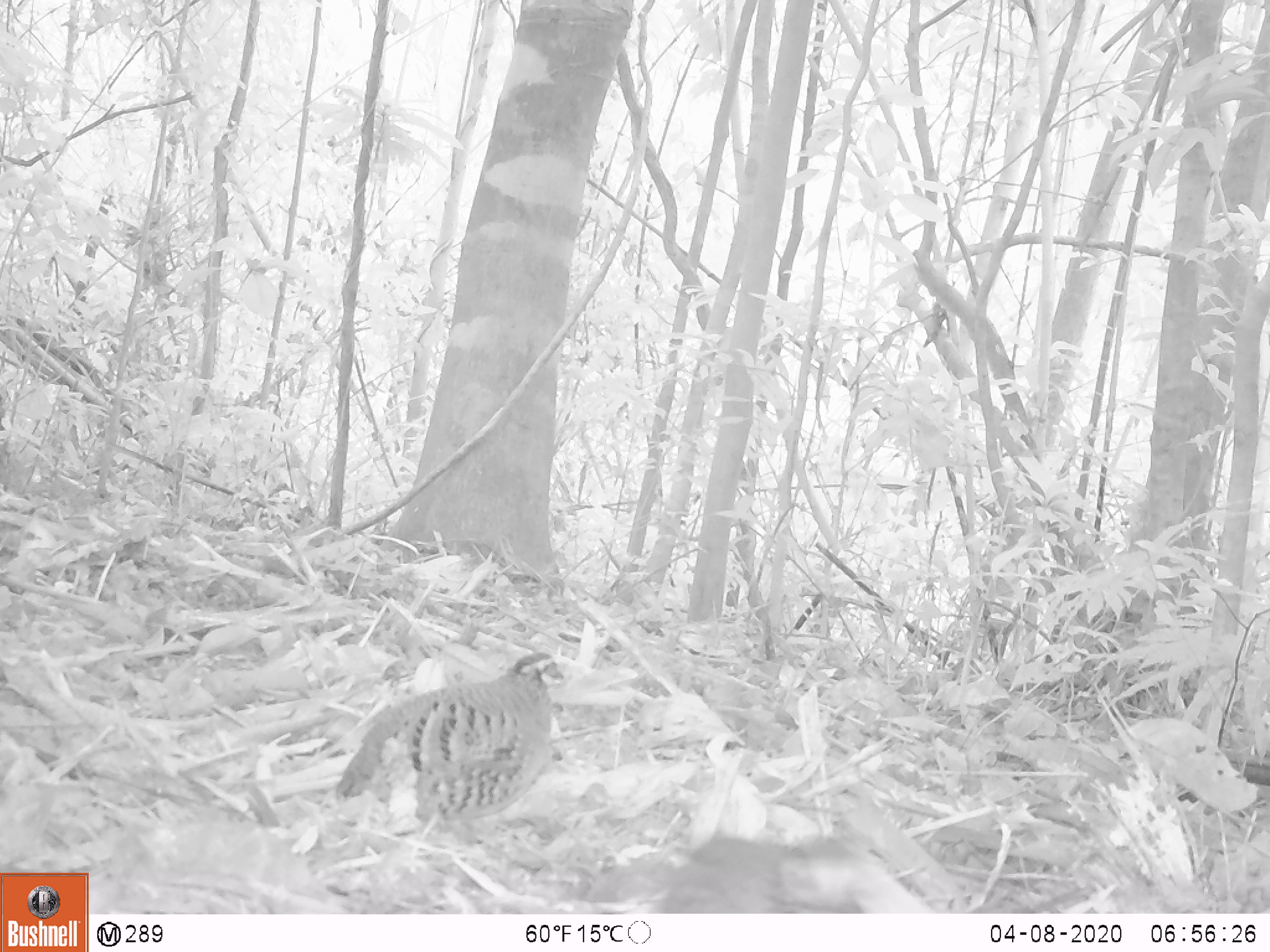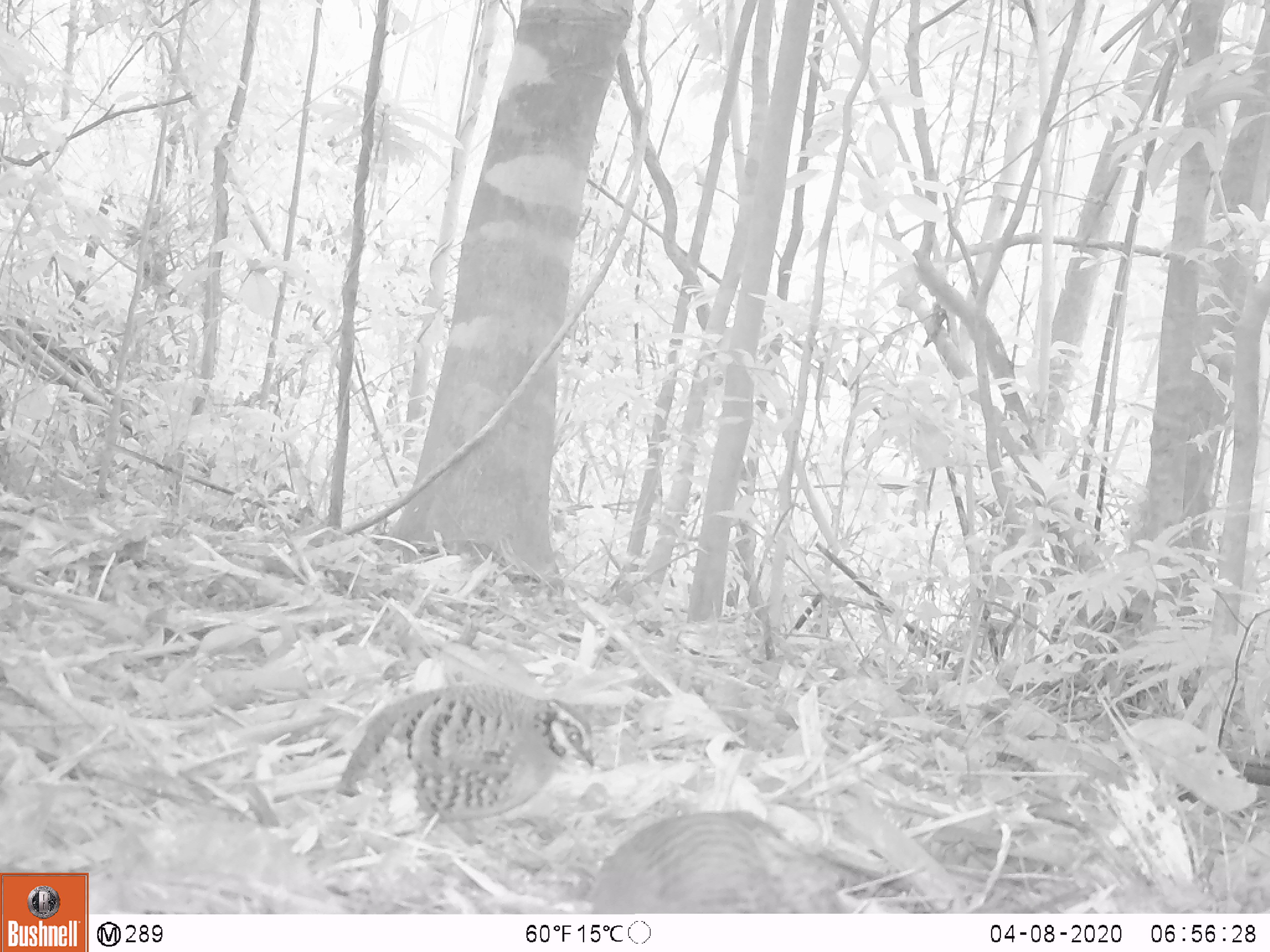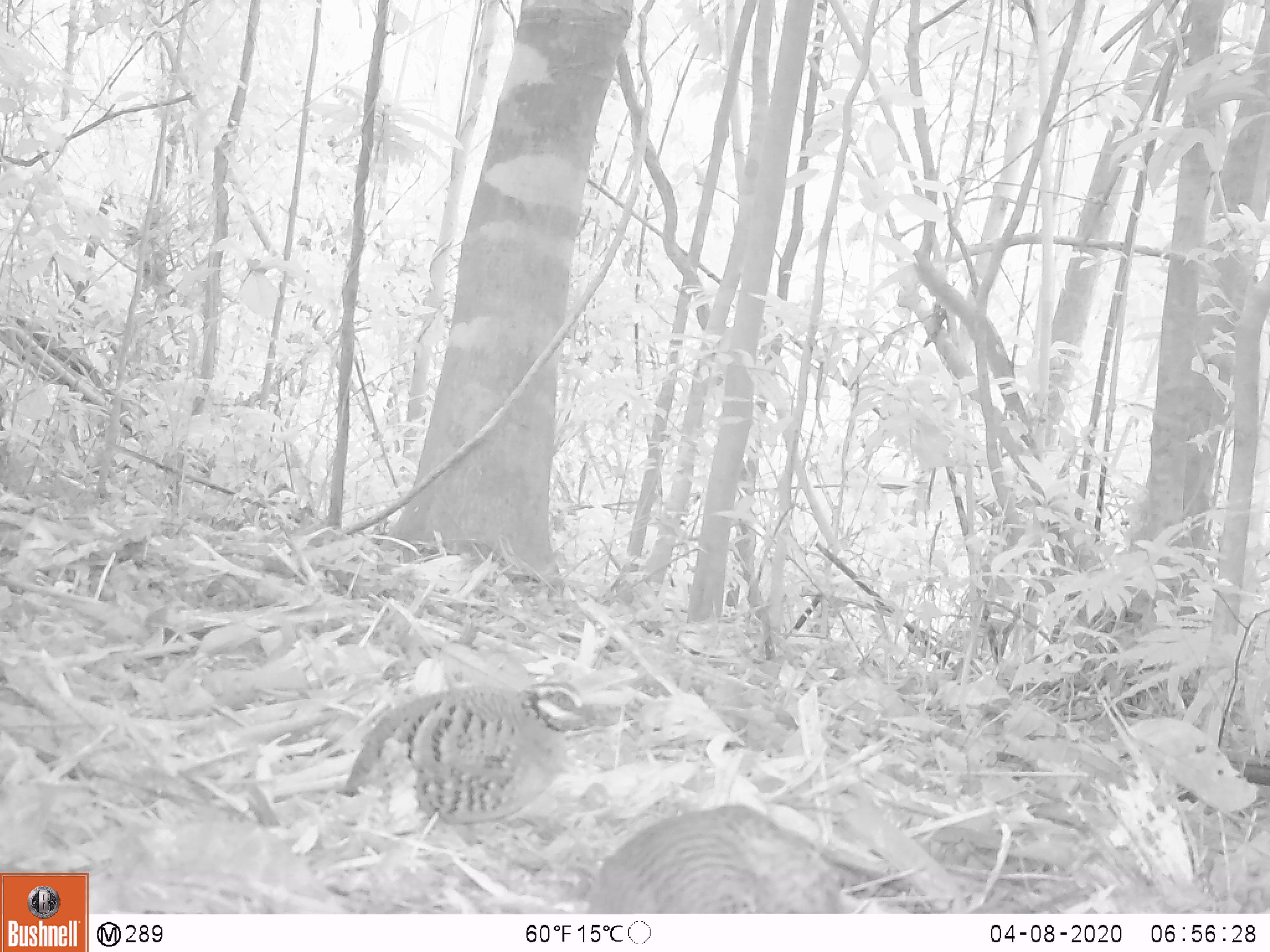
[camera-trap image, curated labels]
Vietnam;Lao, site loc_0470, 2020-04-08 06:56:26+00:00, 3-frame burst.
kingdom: Animalia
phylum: Chordata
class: Aves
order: Galliformes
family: Phasianidae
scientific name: Phasianidae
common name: partridge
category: unidentified partridge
Unidentified partridge (partridge) (Phasianidae). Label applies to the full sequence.